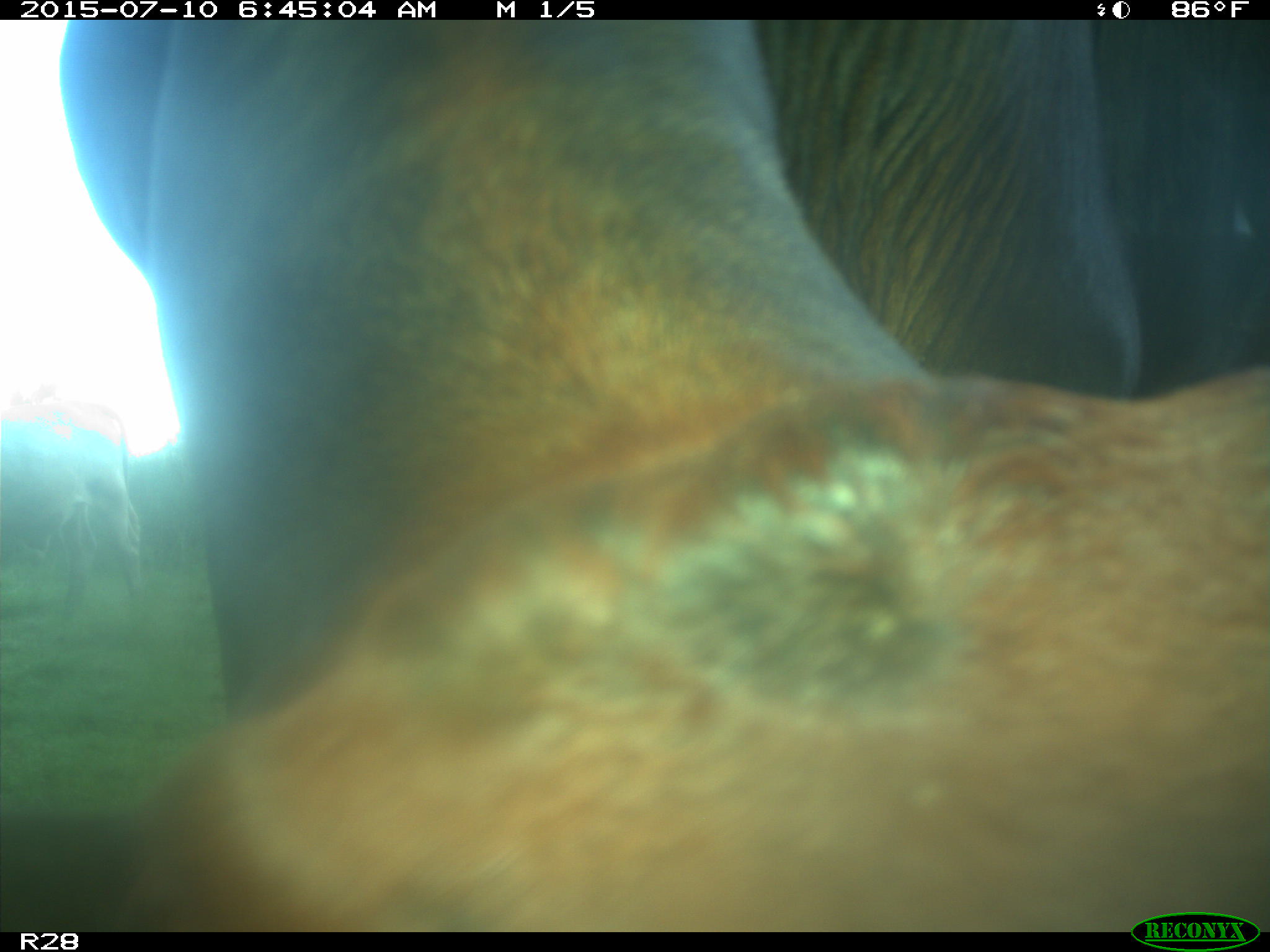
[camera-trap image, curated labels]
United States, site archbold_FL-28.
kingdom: Animalia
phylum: Chordata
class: Mammalia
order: Artiodactyla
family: Bovidae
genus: Bos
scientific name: Bos taurus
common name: domestic cow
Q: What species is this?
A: Bos taurus (domestic cow).